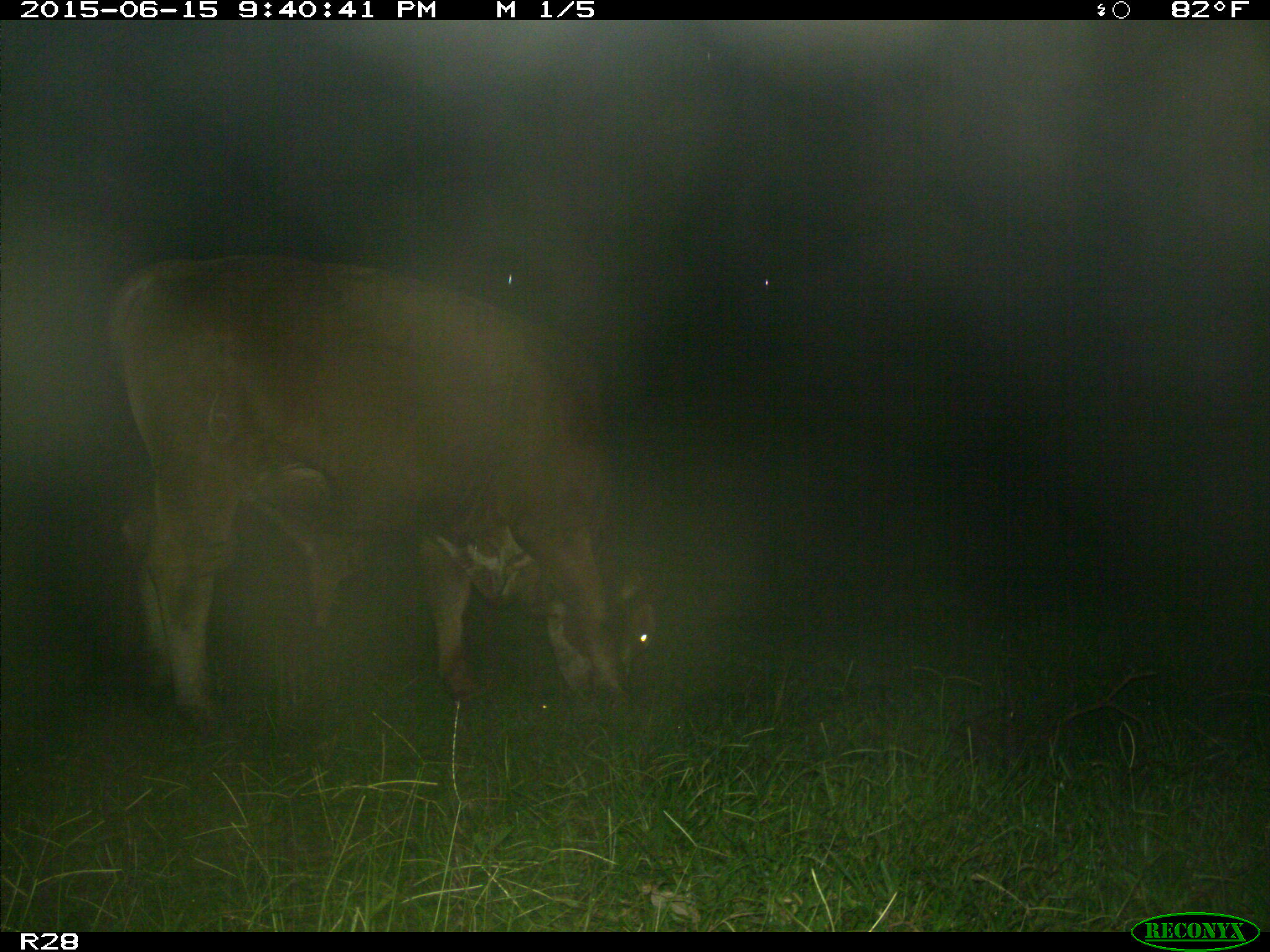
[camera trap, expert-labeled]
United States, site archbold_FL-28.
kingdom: Animalia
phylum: Chordata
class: Mammalia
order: Artiodactyla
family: Bovidae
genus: Bos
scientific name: Bos taurus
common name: domestic cow